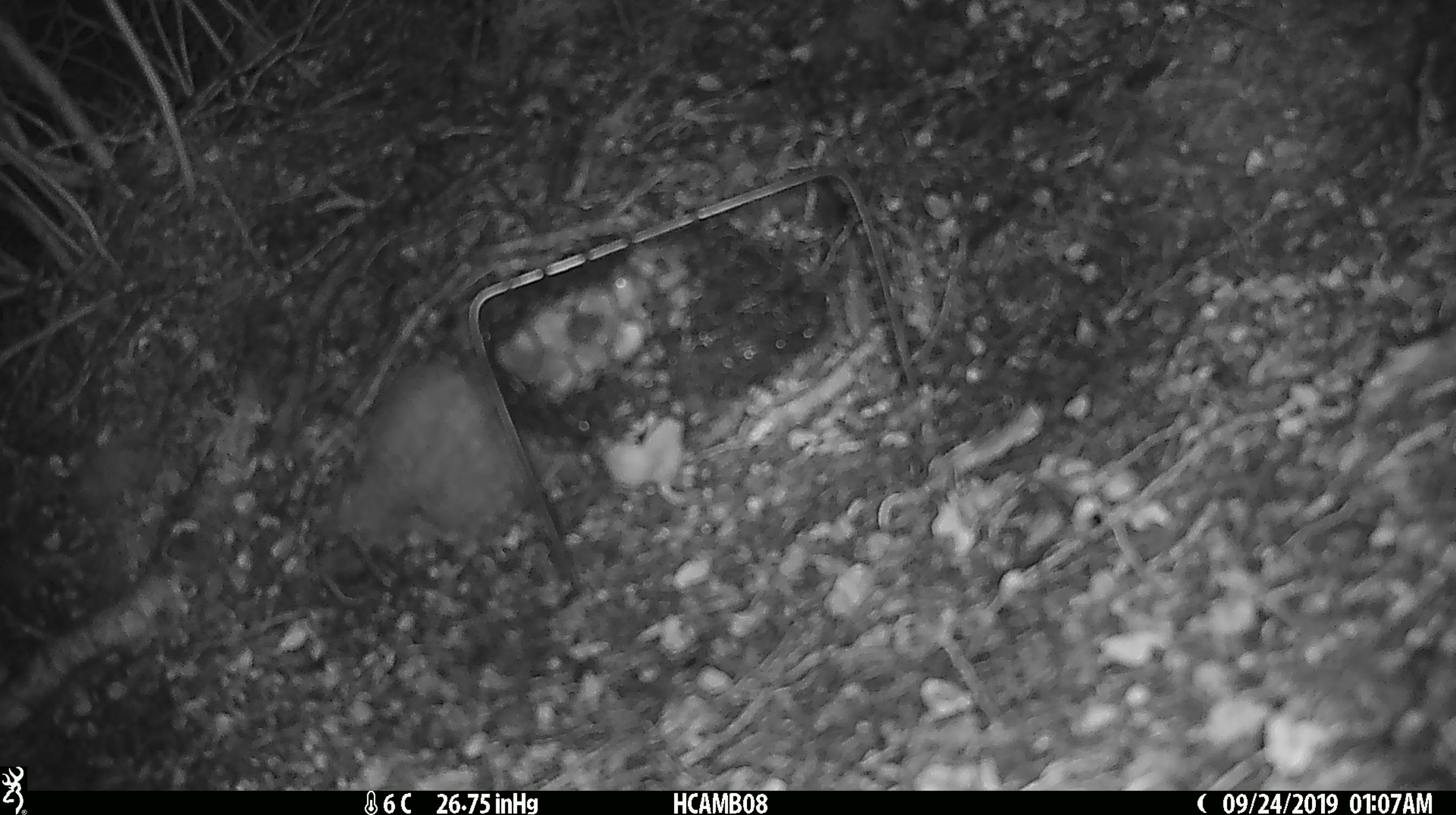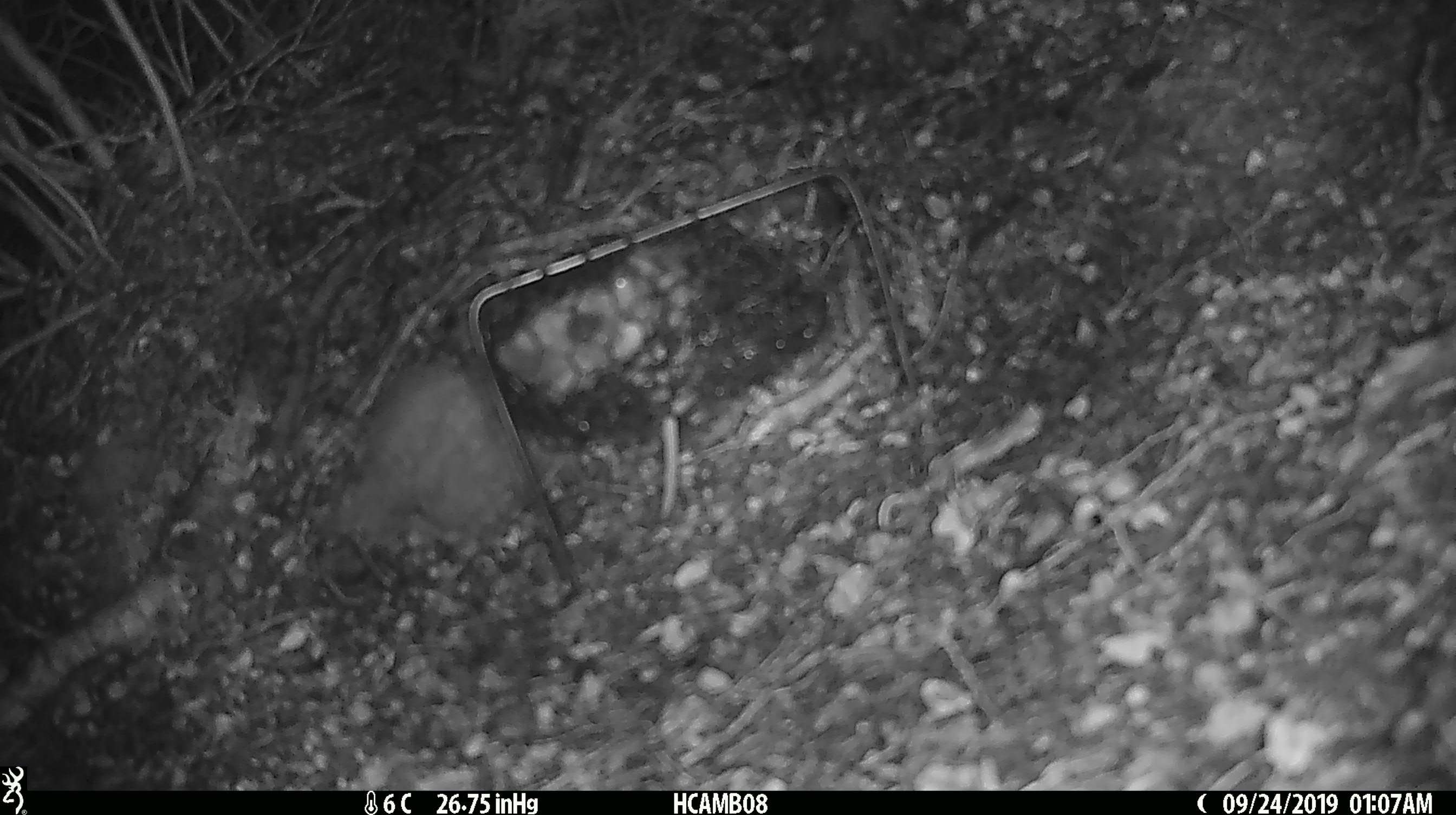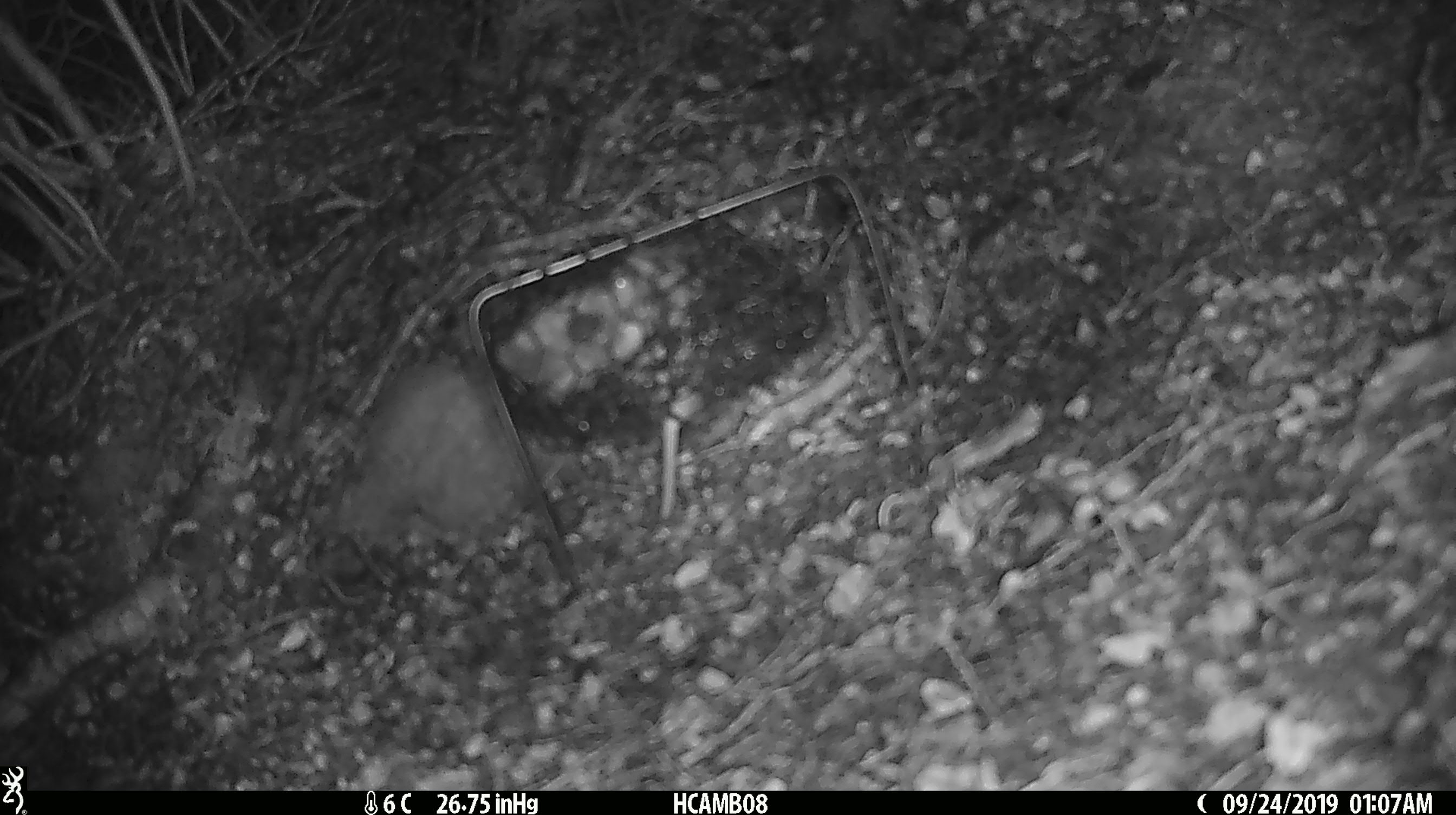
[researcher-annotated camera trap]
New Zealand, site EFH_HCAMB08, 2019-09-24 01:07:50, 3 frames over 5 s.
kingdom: Animalia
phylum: Chordata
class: Mammalia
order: Rodentia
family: Muridae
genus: Mus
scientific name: Mus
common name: mouse